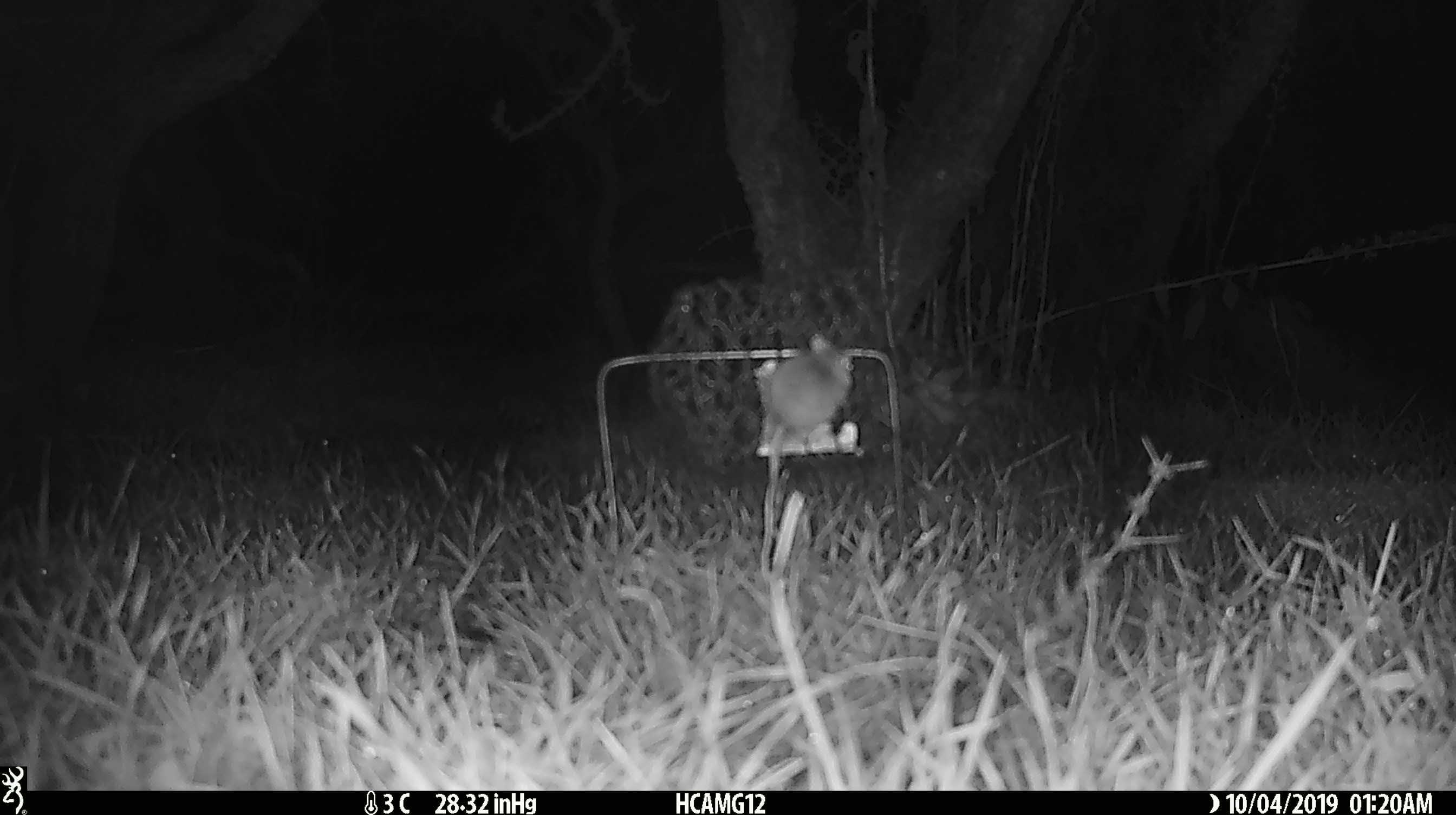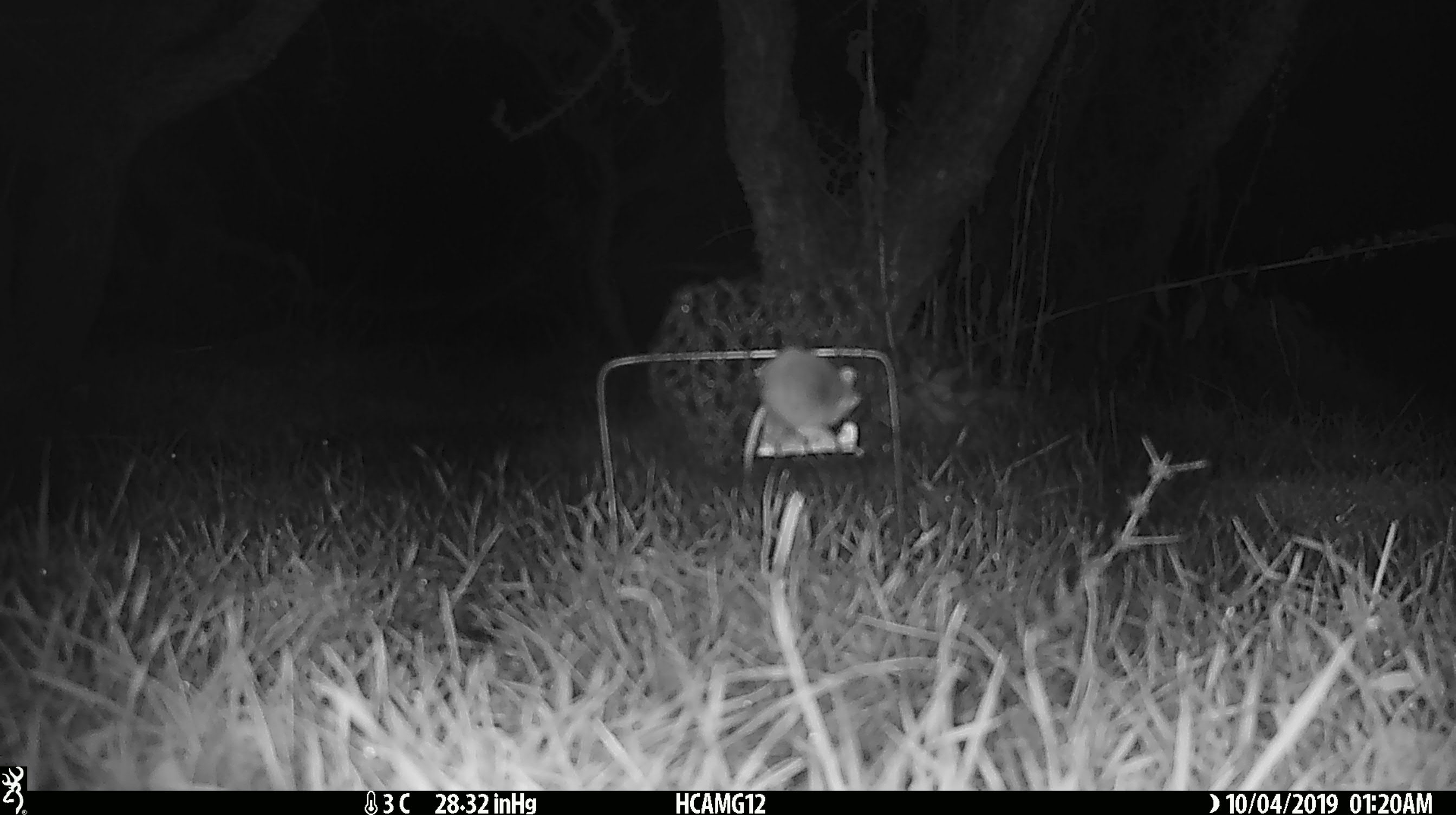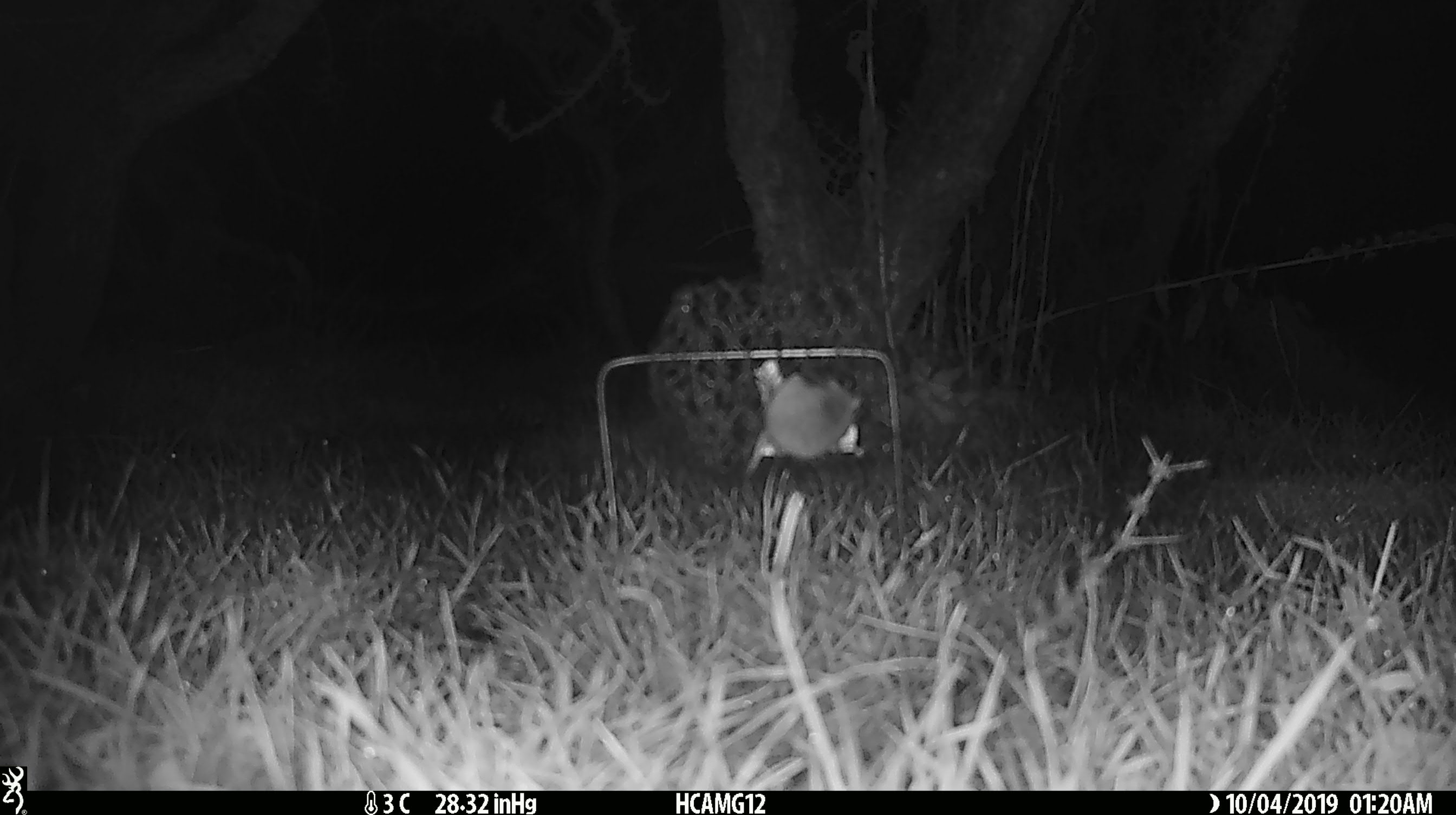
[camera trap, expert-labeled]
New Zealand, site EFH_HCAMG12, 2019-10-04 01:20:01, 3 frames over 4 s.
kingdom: Animalia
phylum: Chordata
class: Mammalia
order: Rodentia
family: Muridae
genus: Mus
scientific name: Mus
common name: mouse